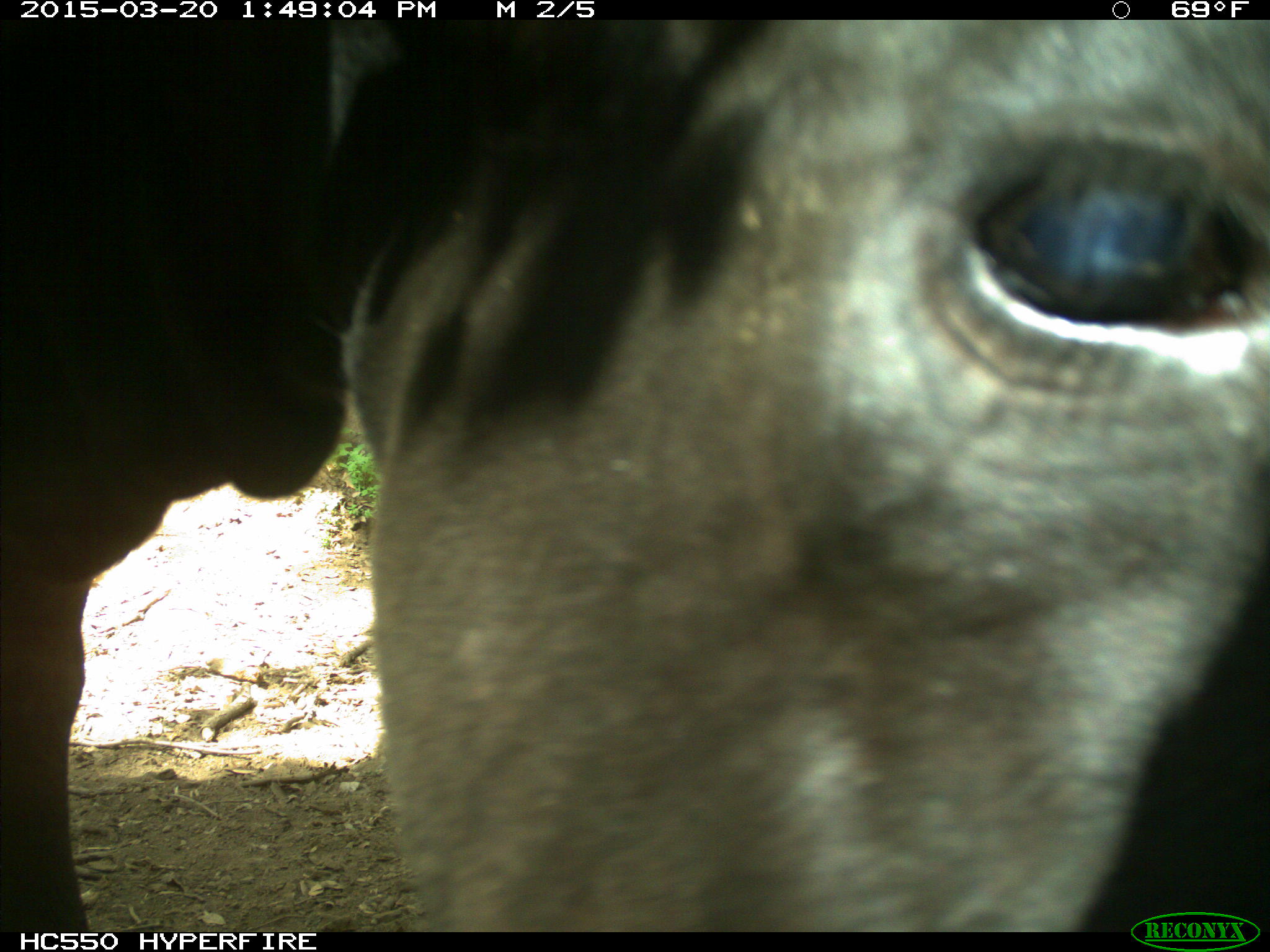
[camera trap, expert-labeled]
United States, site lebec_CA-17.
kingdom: Animalia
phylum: Chordata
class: Mammalia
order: Artiodactyla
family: Bovidae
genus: Bos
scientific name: Bos taurus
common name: domestic cow